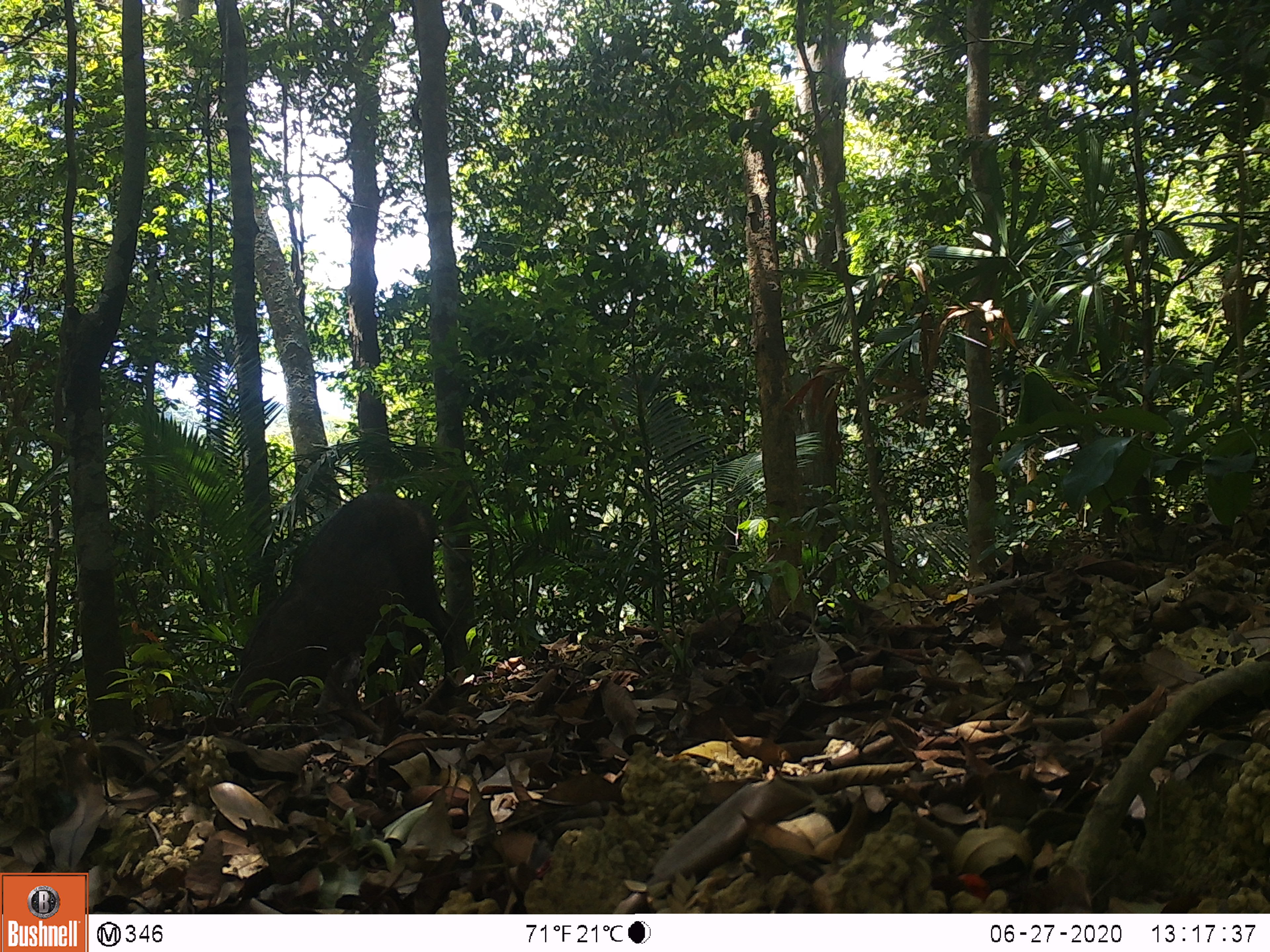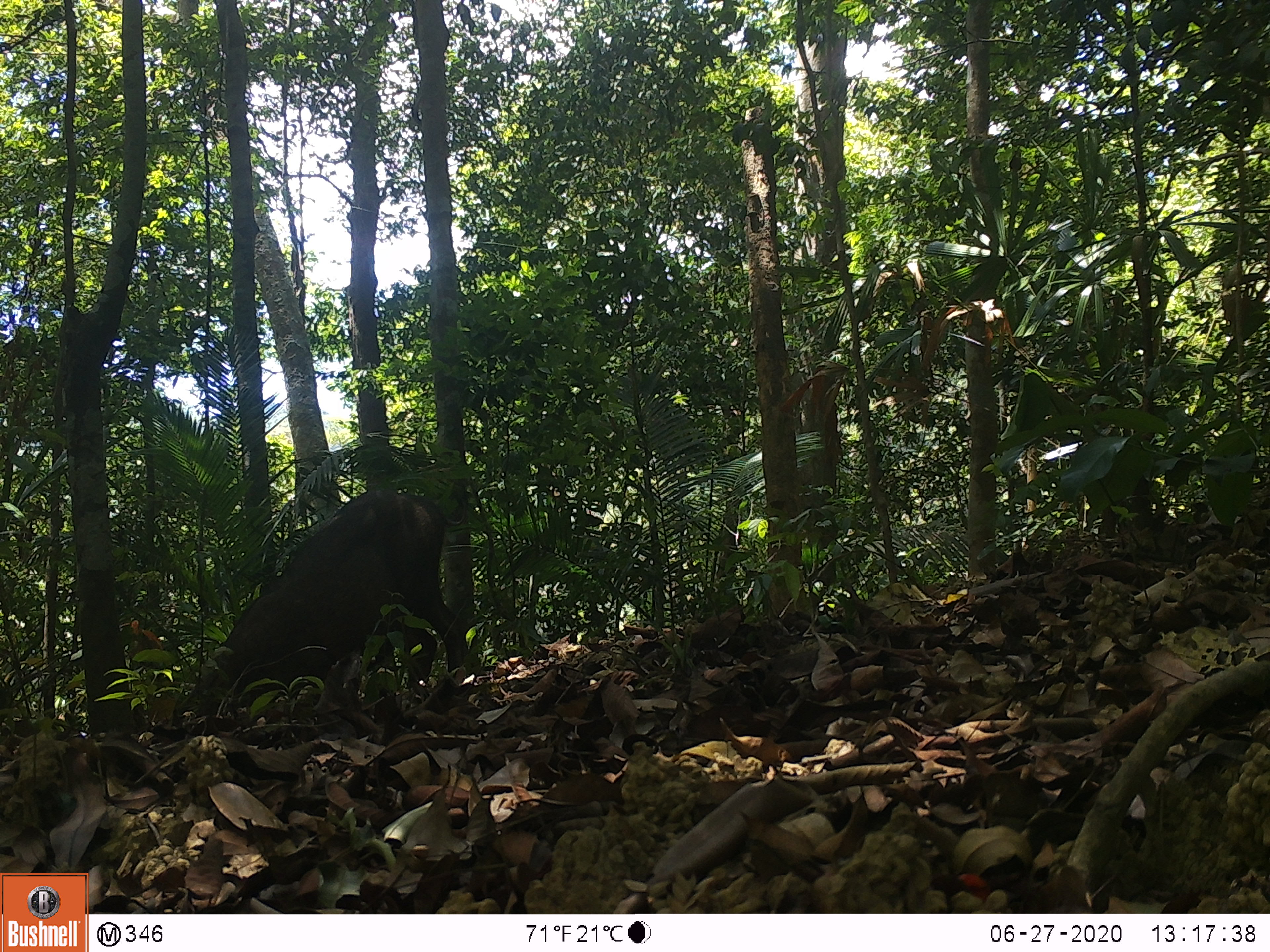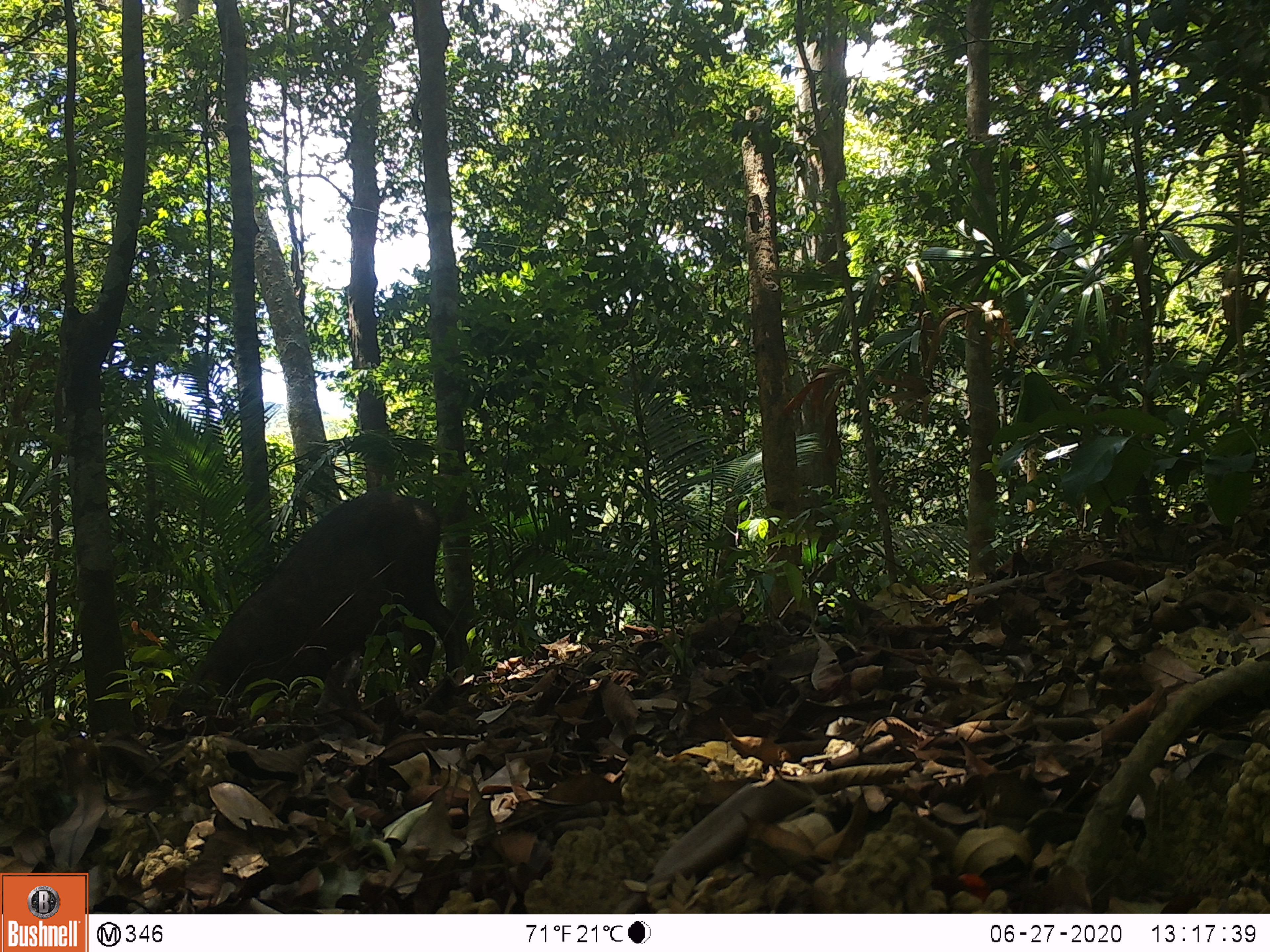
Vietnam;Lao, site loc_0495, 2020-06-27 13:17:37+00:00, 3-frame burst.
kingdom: Animalia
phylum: Chordata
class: Mammalia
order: Artiodactyla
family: Suidae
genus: Sus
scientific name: Sus scrofa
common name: eurasian wild pig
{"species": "eurasian wild pig (Sus scrofa)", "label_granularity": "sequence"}